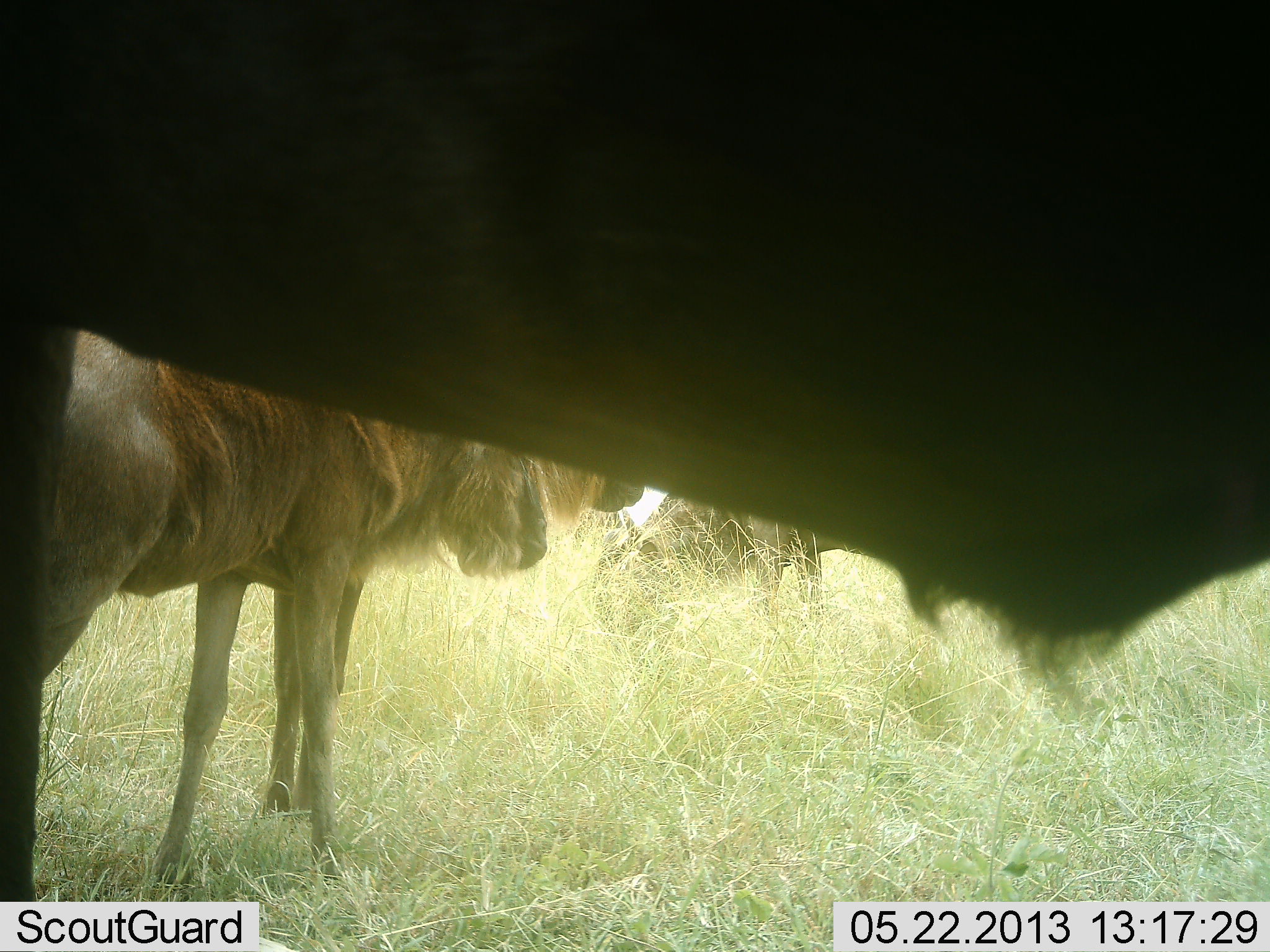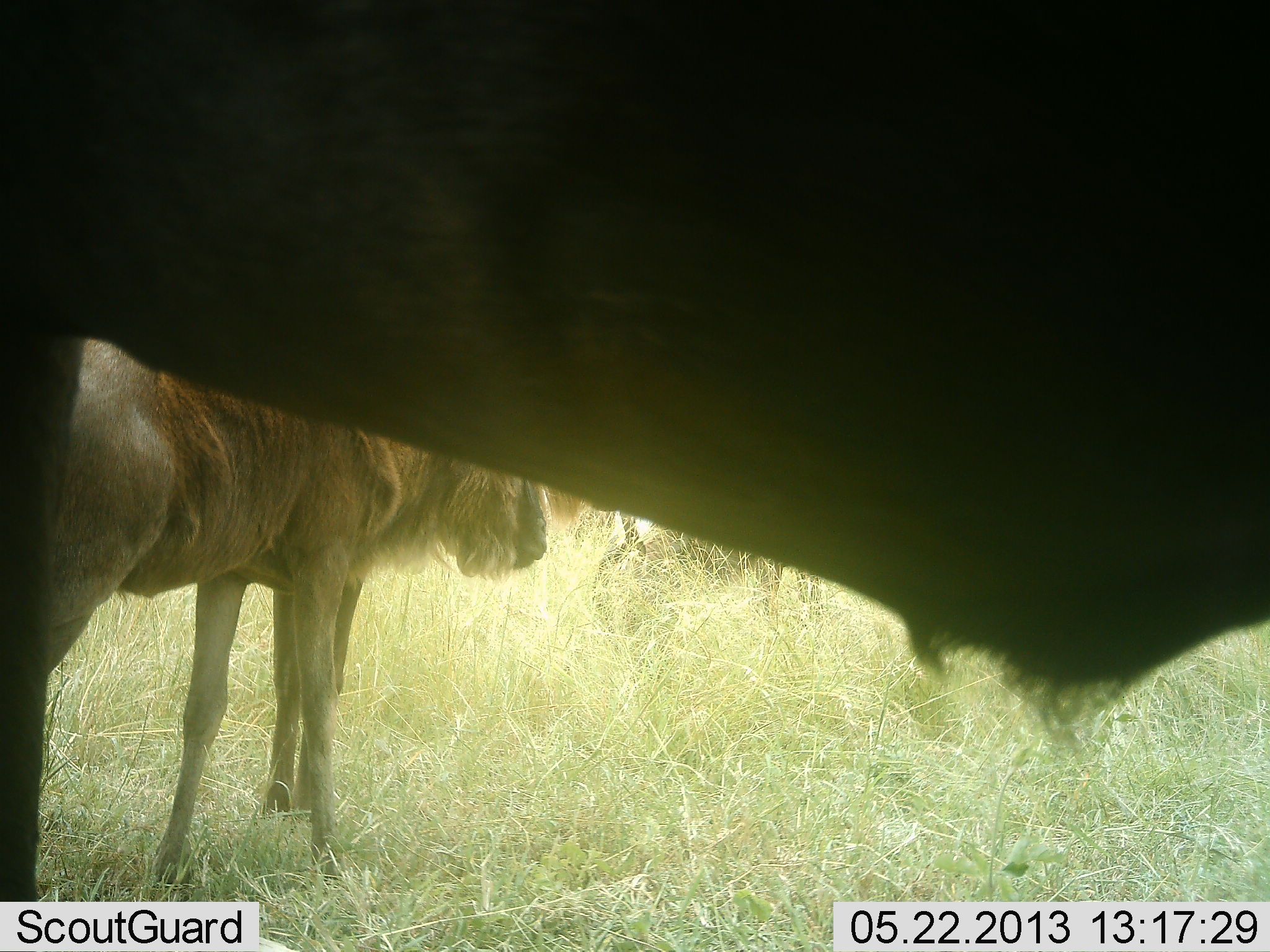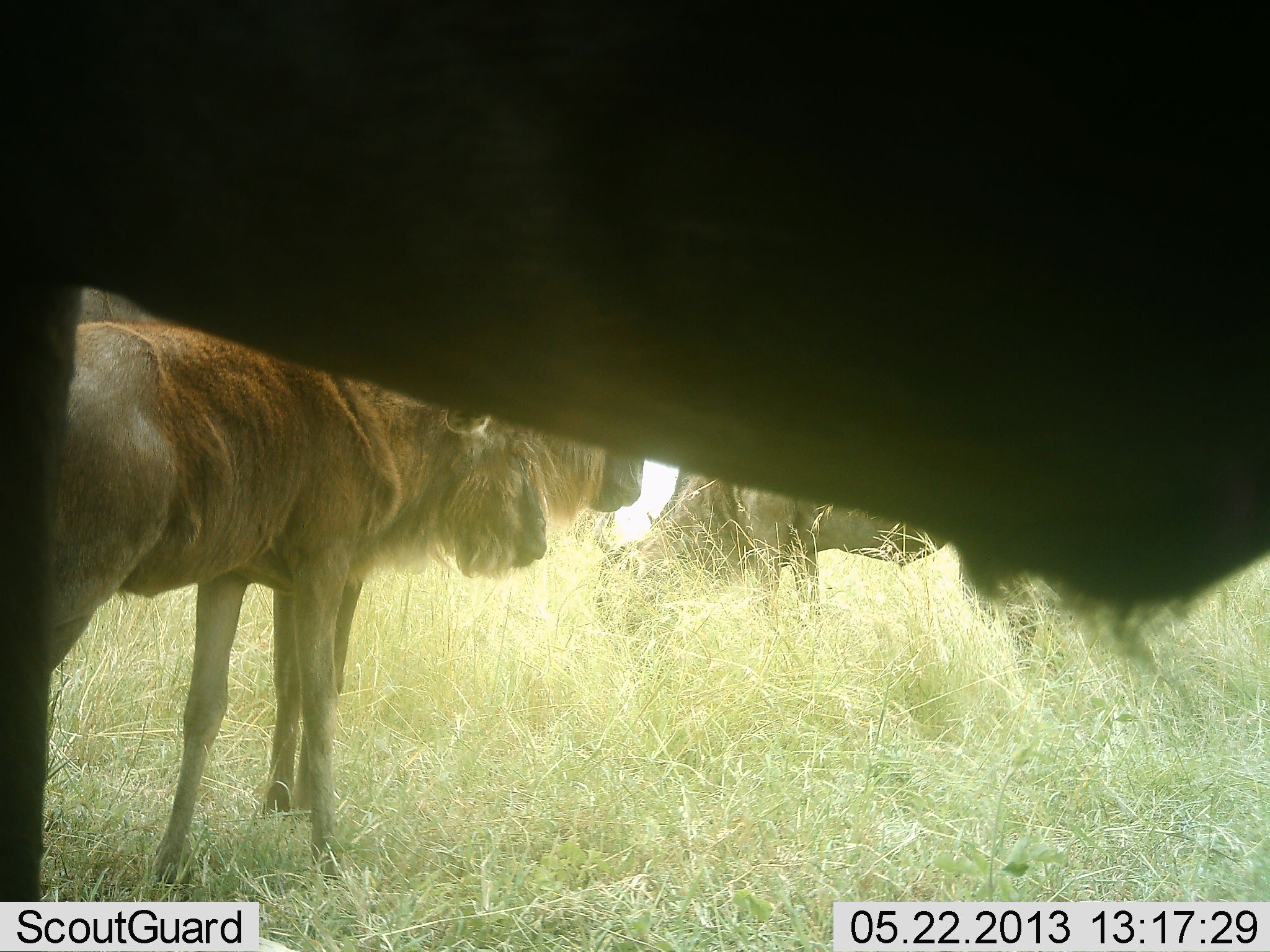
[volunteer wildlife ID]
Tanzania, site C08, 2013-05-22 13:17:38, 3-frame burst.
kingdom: Animalia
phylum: Chordata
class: Mammalia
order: Artiodactyla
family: Bovidae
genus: Connochaetes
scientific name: Connochaetes taurinus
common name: blue wildebeest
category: wildebeest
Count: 4.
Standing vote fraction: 93%.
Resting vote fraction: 0%.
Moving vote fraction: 0%.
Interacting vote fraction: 3%.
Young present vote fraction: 23%.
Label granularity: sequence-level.